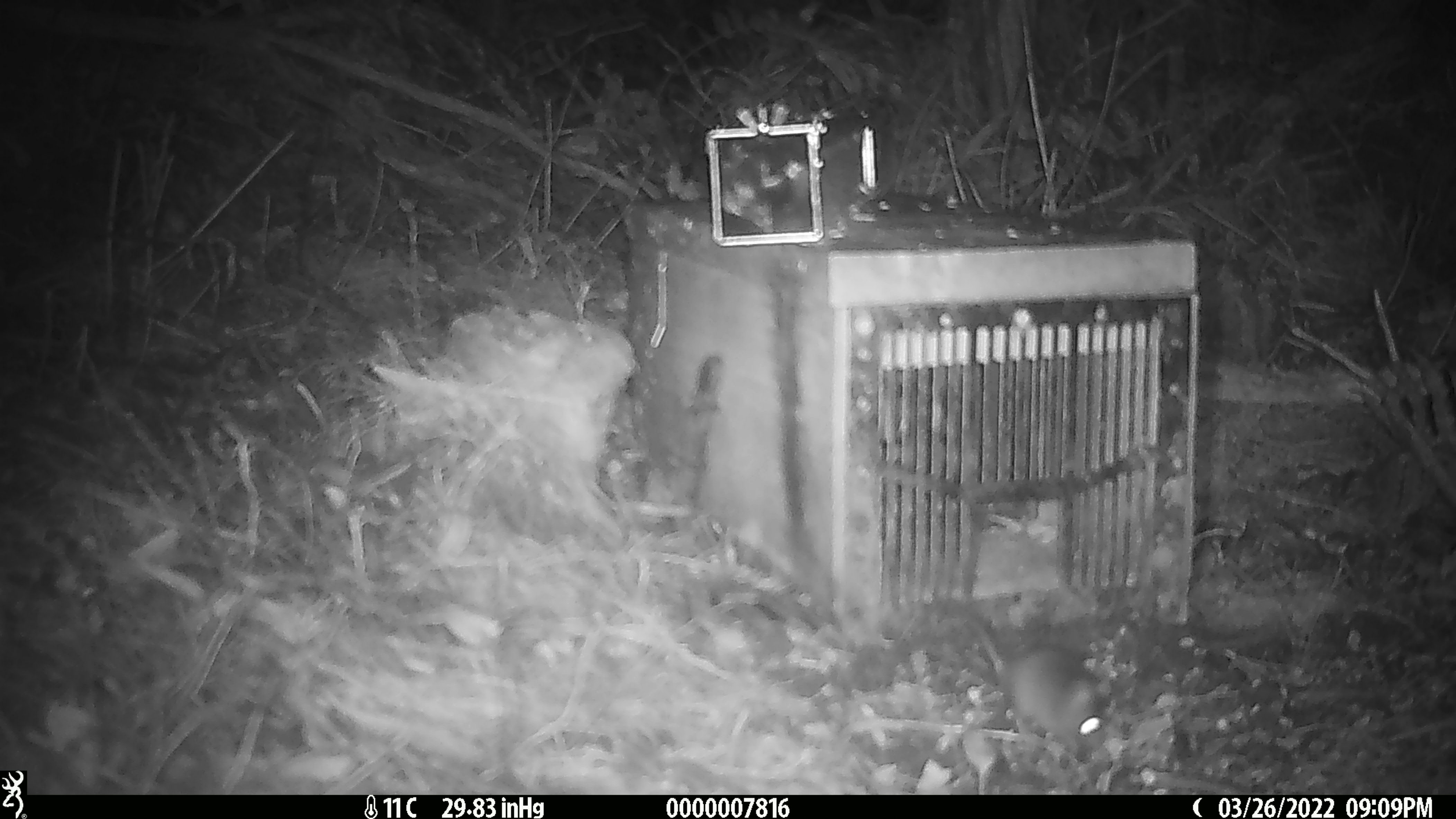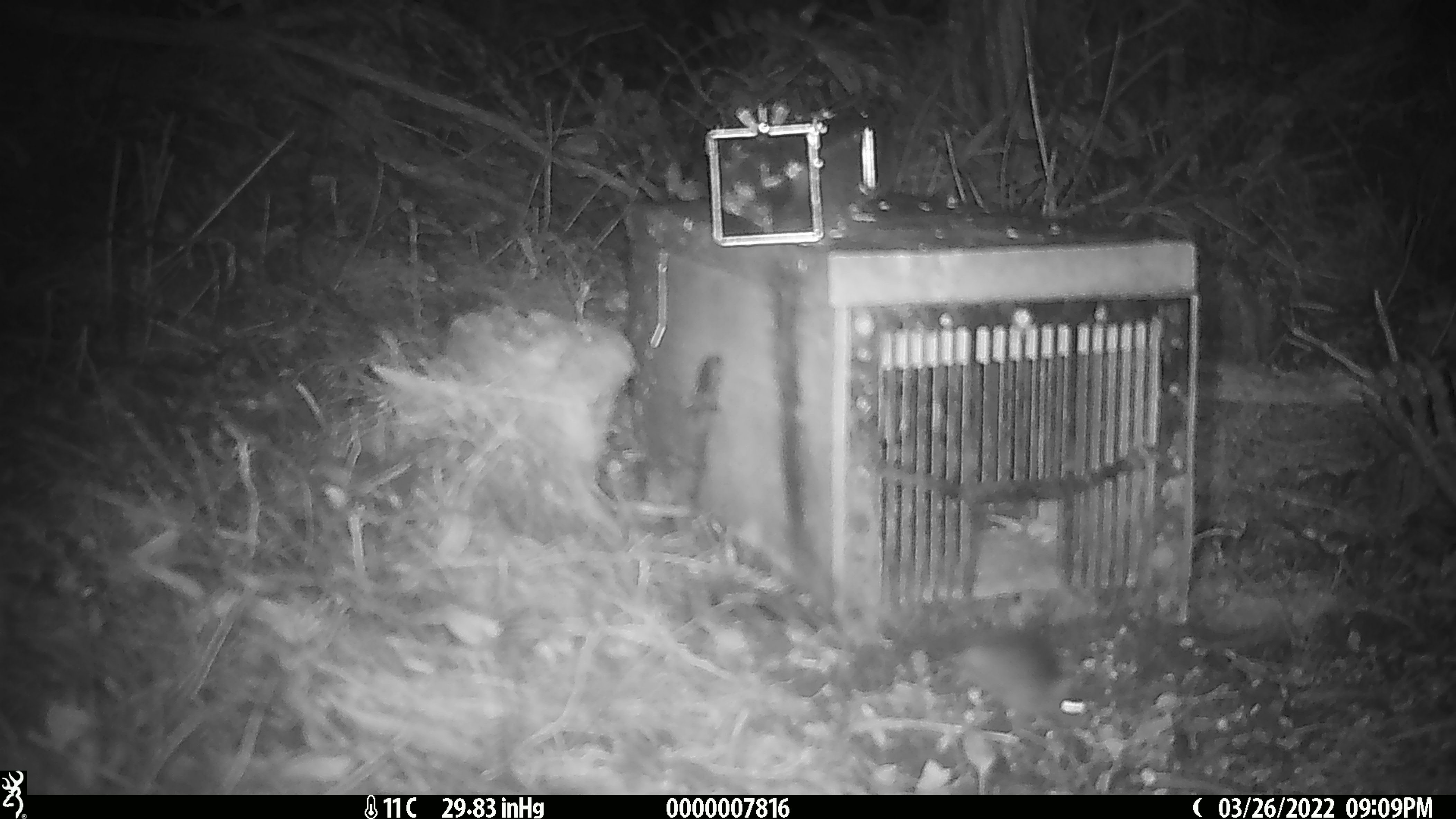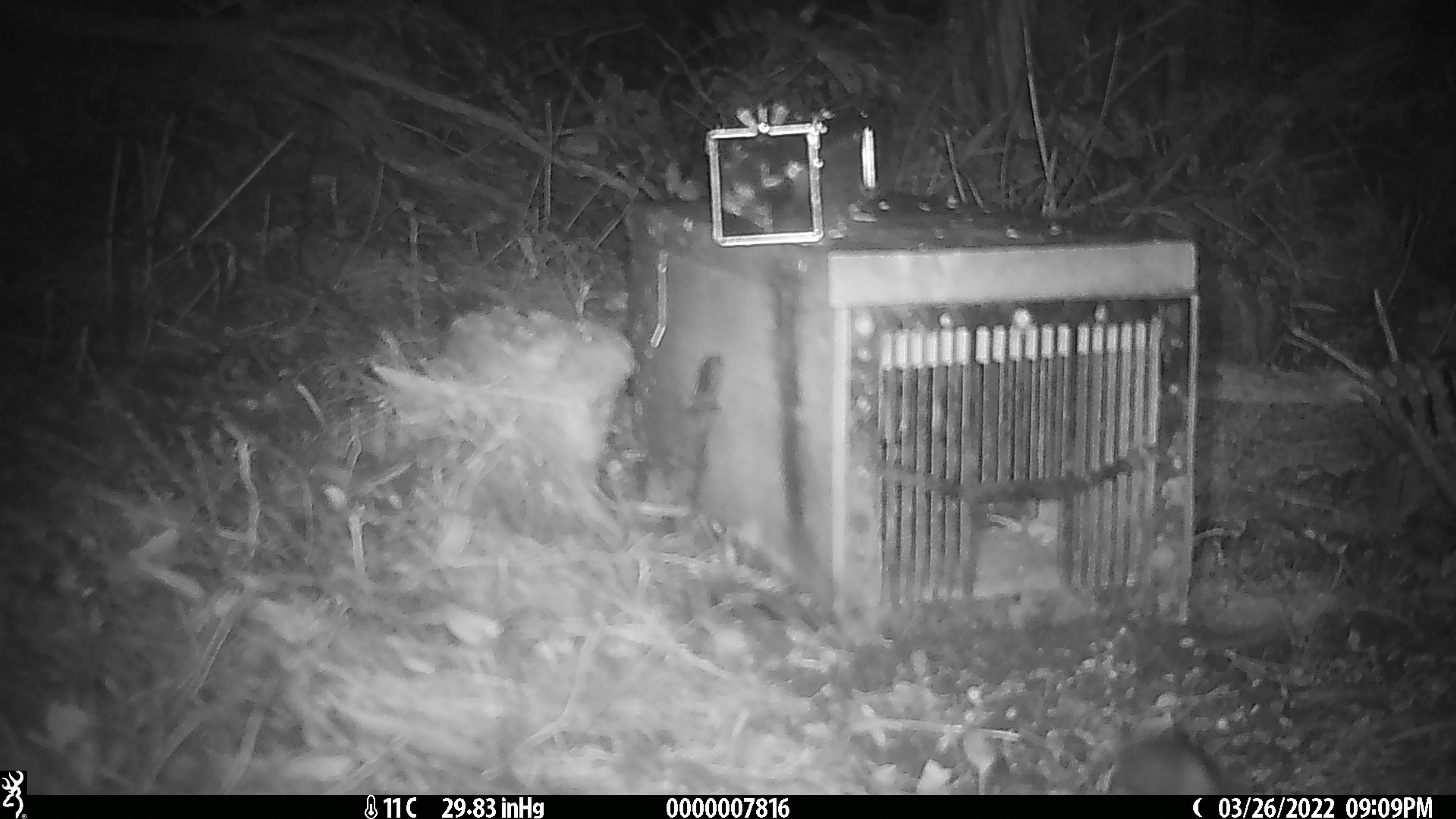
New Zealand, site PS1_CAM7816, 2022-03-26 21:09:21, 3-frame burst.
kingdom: Animalia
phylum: Chordata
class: Mammalia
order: Rodentia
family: Muridae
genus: Mus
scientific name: Mus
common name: mouse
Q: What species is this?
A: Mouse (Mus).